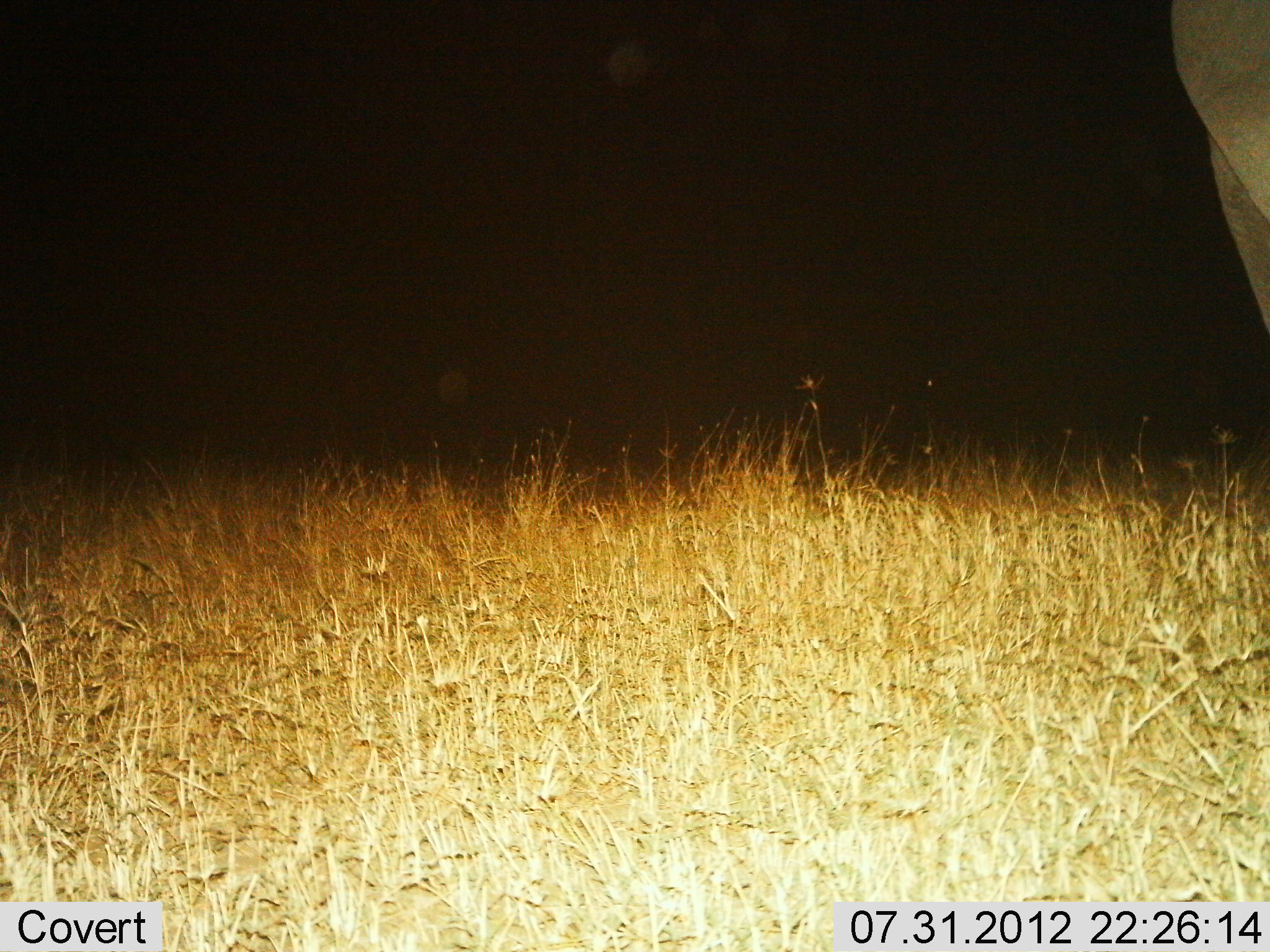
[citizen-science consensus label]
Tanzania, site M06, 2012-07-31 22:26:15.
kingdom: Animalia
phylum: Chordata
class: Mammalia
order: Proboscidea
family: Elephantidae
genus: Loxodonta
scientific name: Loxodonta africana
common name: african bush elephant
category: elephant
Elephant (african bush elephant) (Loxodonta africana), count 1. Behavior (volunteer vote fractions): standing 100%, resting 0%, moving 0%, interacting 0%. Young present (vote fraction): 0%. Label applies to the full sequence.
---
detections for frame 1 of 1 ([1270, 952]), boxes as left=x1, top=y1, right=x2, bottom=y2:
animal: left=1168, top=0, right=1270, bottom=333